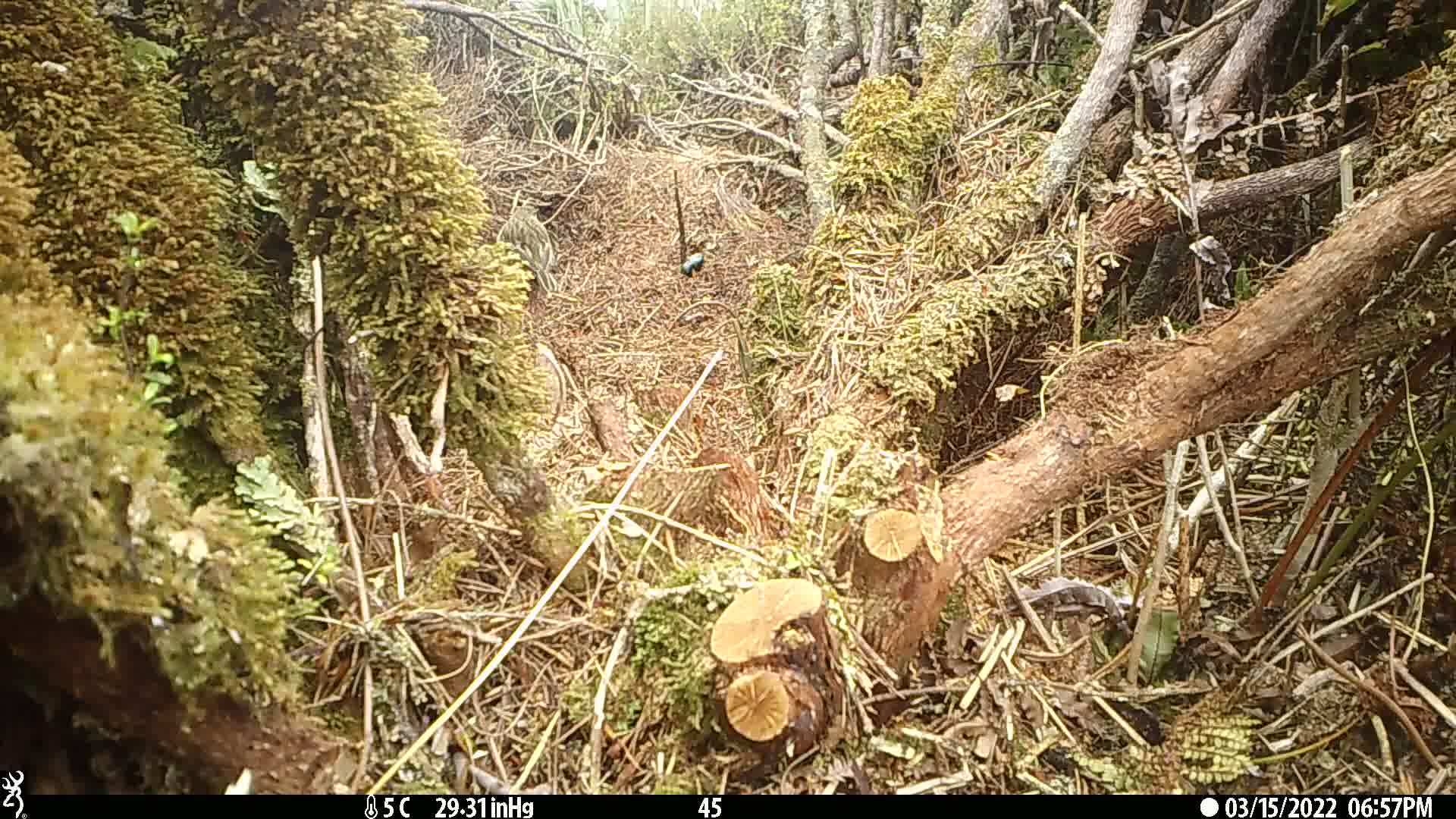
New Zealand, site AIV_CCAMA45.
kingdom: Animalia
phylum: Chordata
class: Aves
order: Passeriformes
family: Motacillidae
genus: Anthus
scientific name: Anthus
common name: pipit